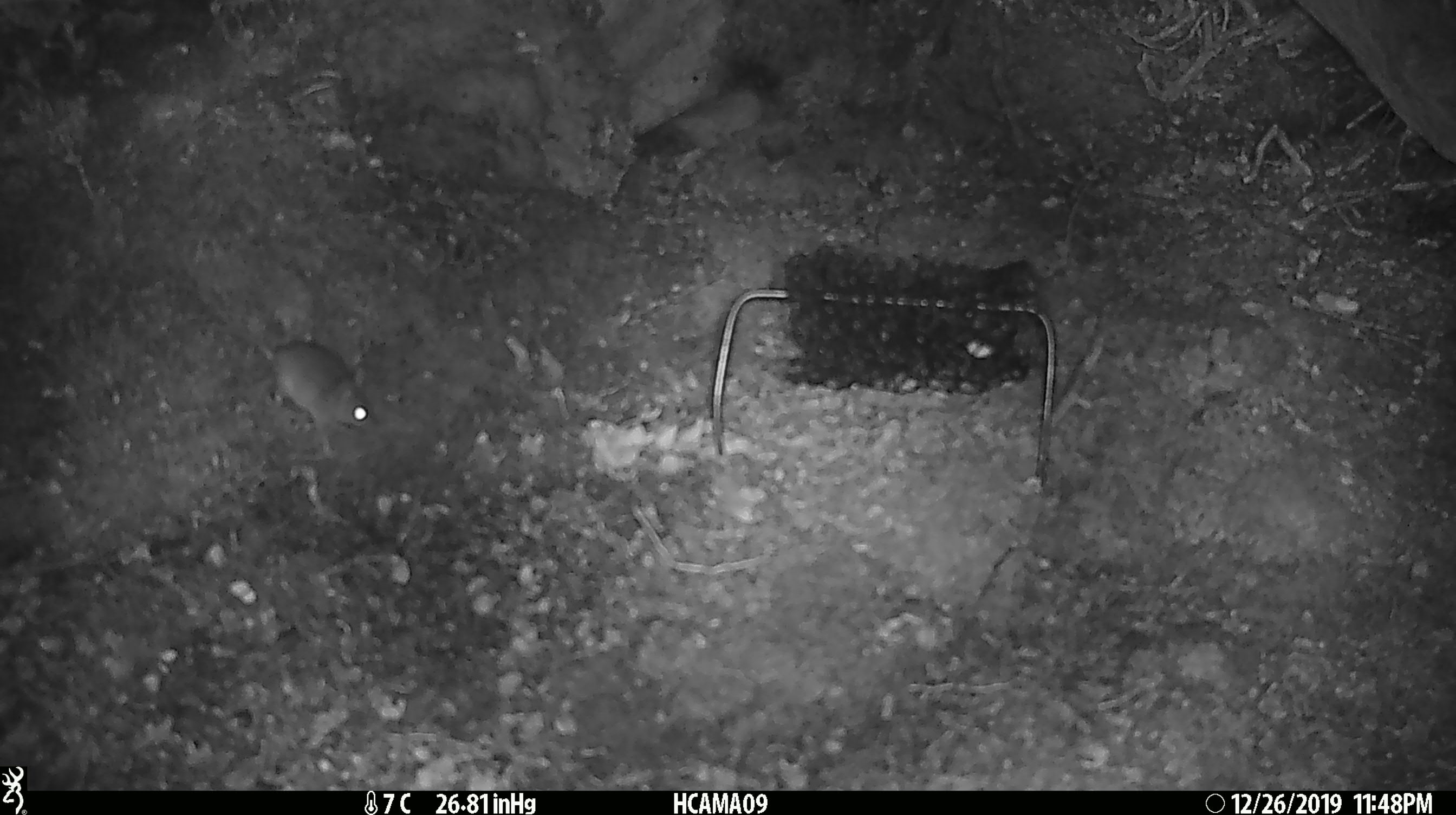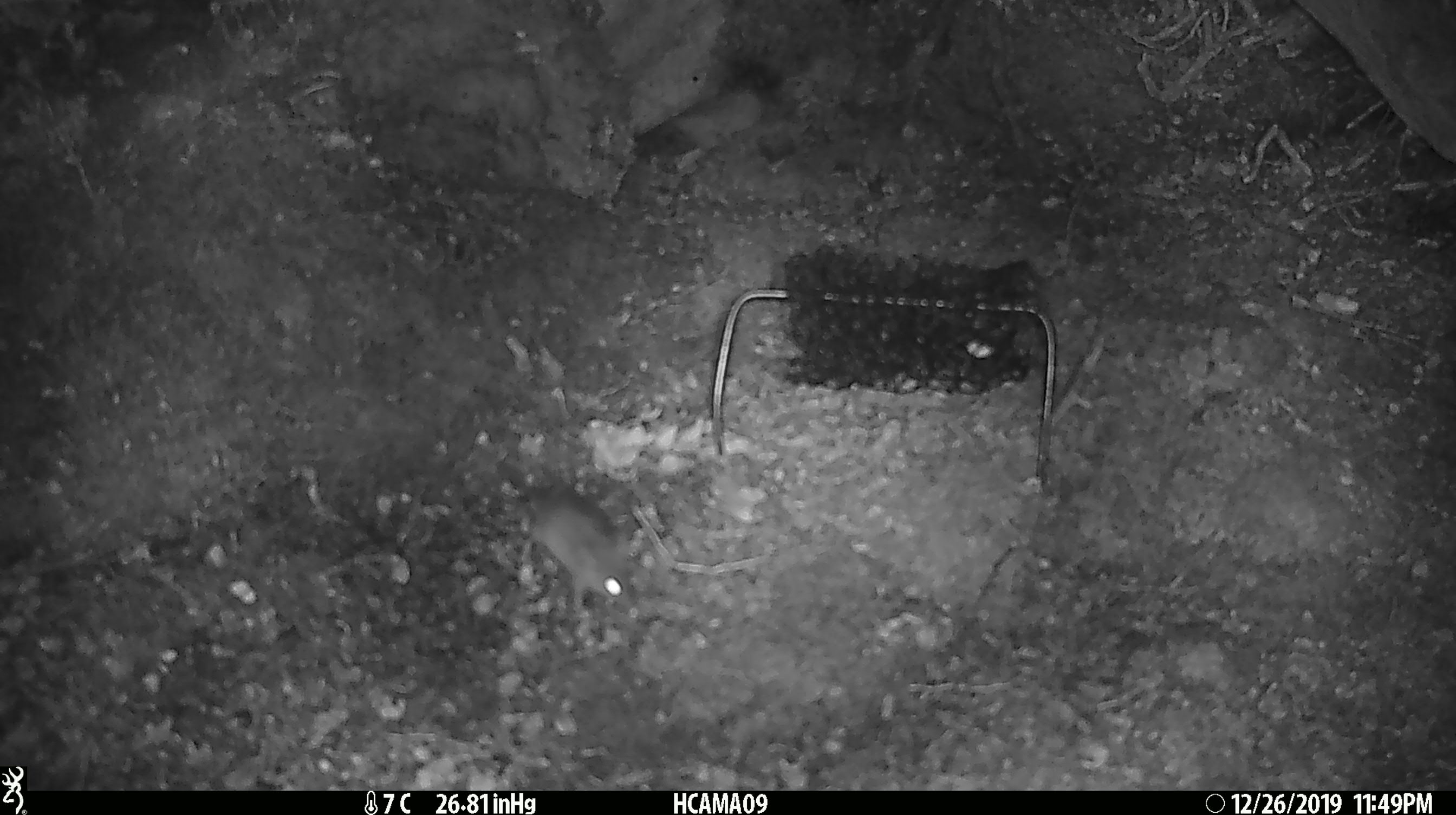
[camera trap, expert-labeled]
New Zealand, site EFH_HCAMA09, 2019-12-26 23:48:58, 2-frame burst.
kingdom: Animalia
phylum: Chordata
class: Mammalia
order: Rodentia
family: Muridae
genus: Mus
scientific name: Mus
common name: mouse